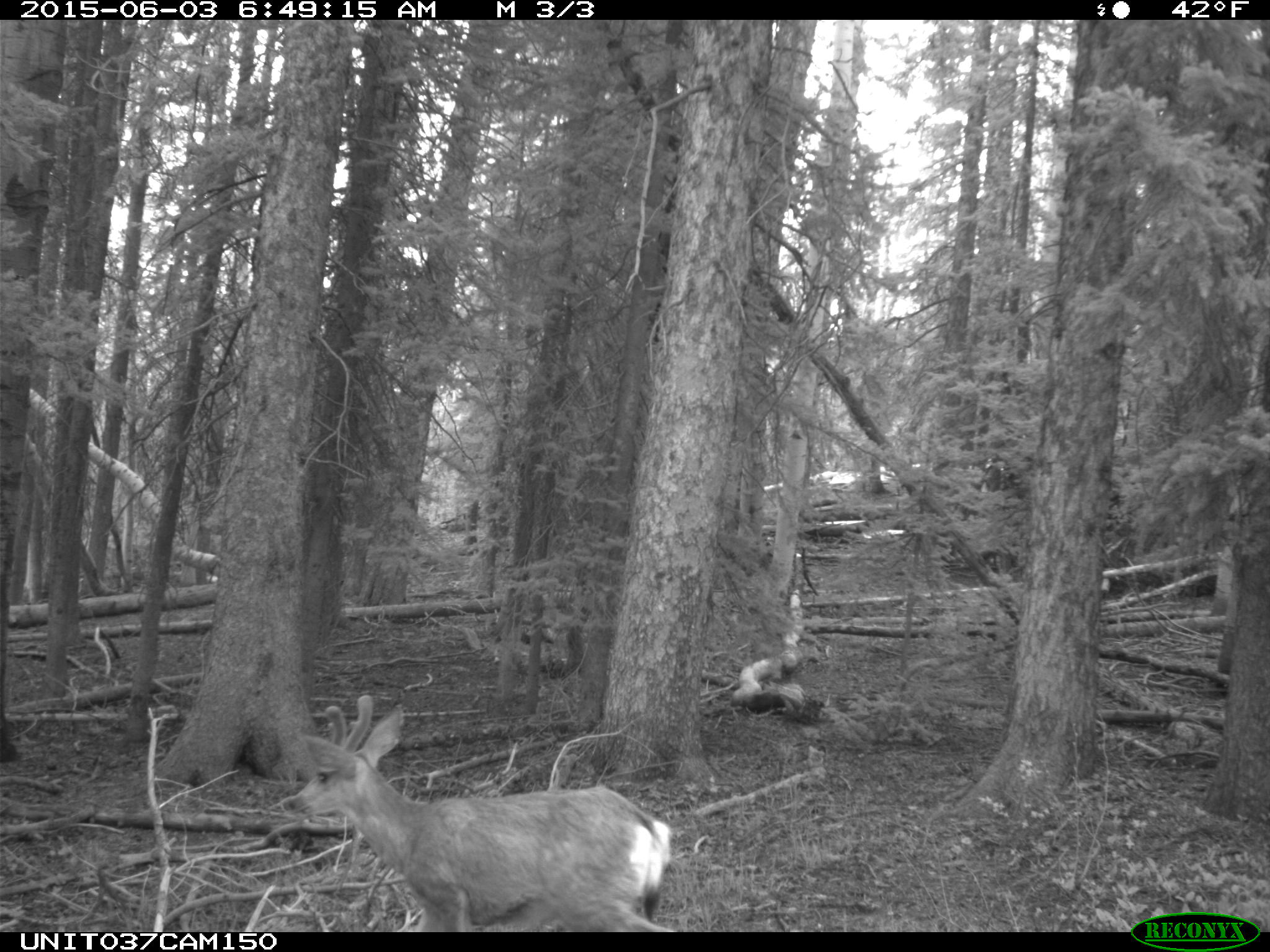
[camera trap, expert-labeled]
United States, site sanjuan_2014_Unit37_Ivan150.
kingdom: Animalia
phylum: Chordata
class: Mammalia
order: Artiodactyla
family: Cervidae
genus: Odocoileus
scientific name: Odocoileus hemionus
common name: mule deer